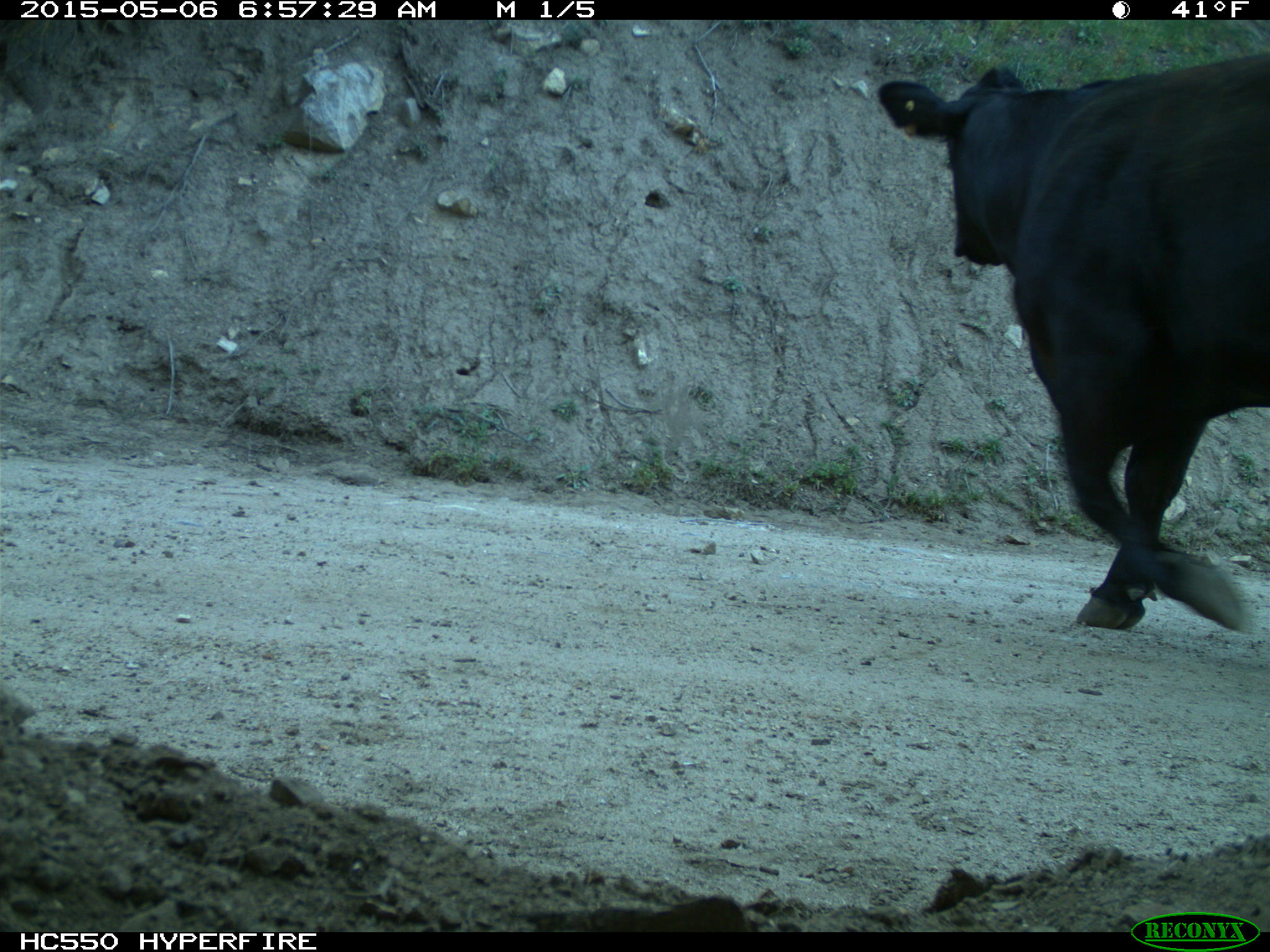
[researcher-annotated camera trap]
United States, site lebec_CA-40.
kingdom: Animalia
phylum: Chordata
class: Mammalia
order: Artiodactyla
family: Bovidae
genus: Bos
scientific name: Bos taurus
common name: domestic cow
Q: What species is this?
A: Bos taurus (domestic cow).